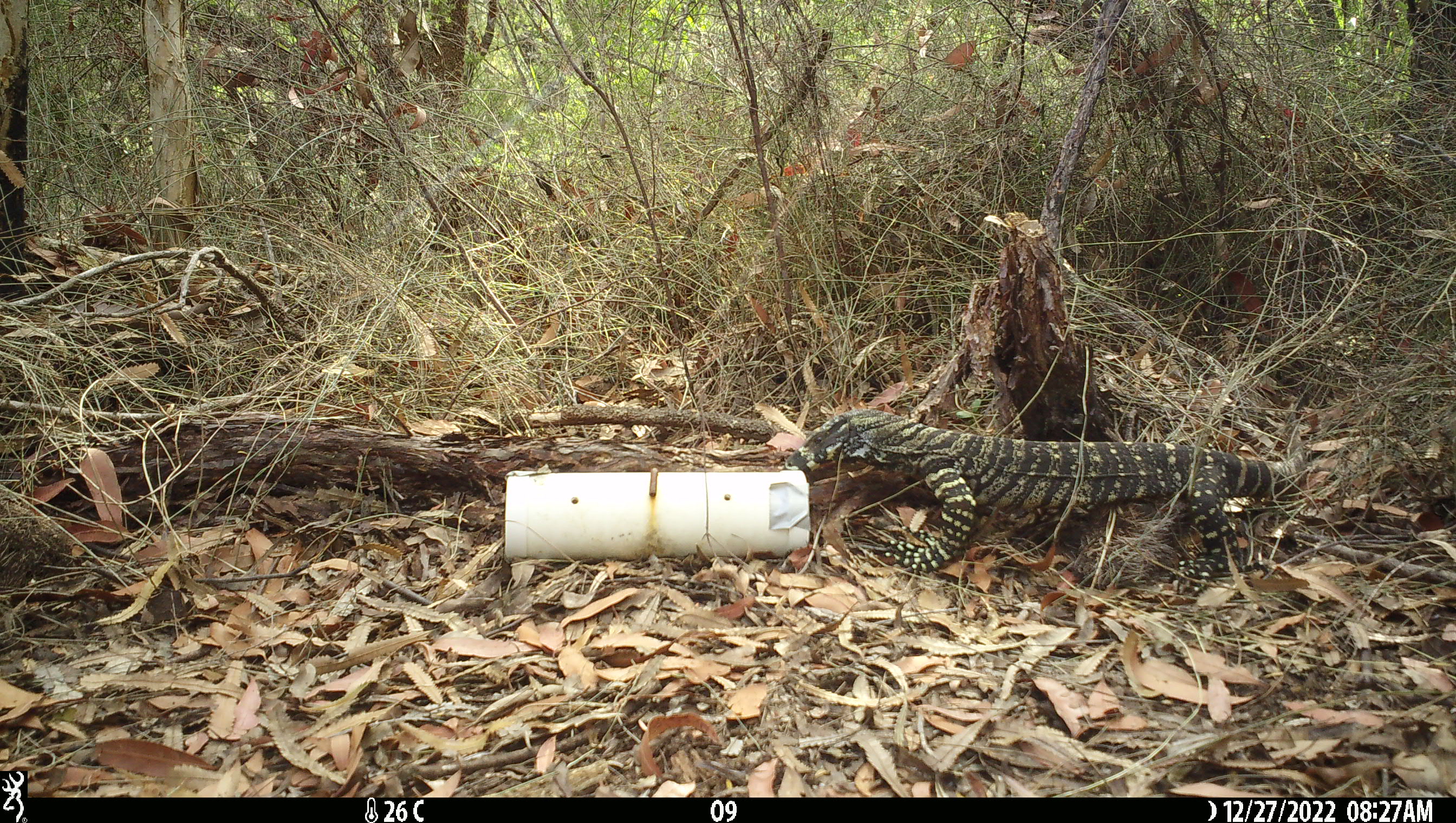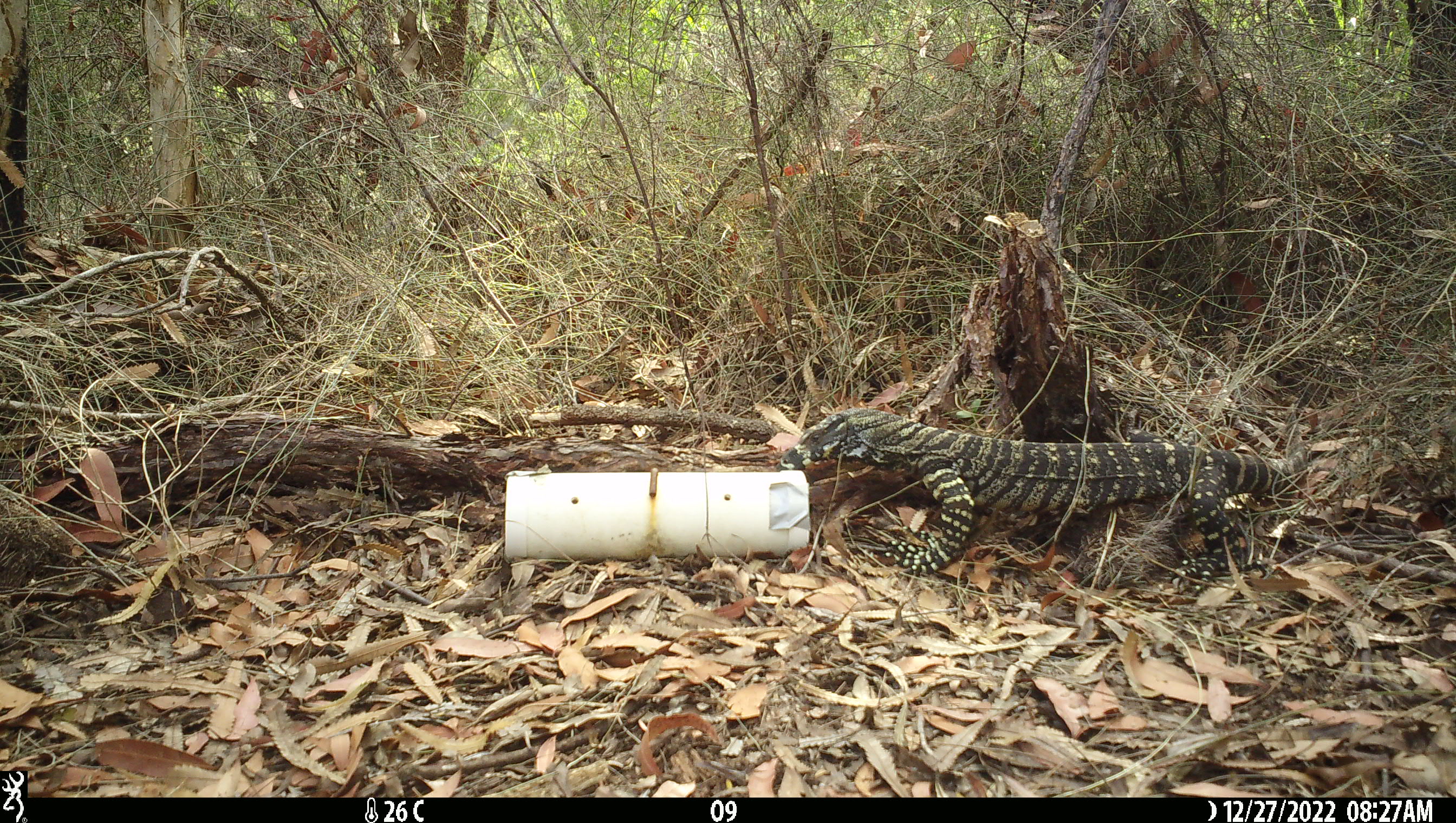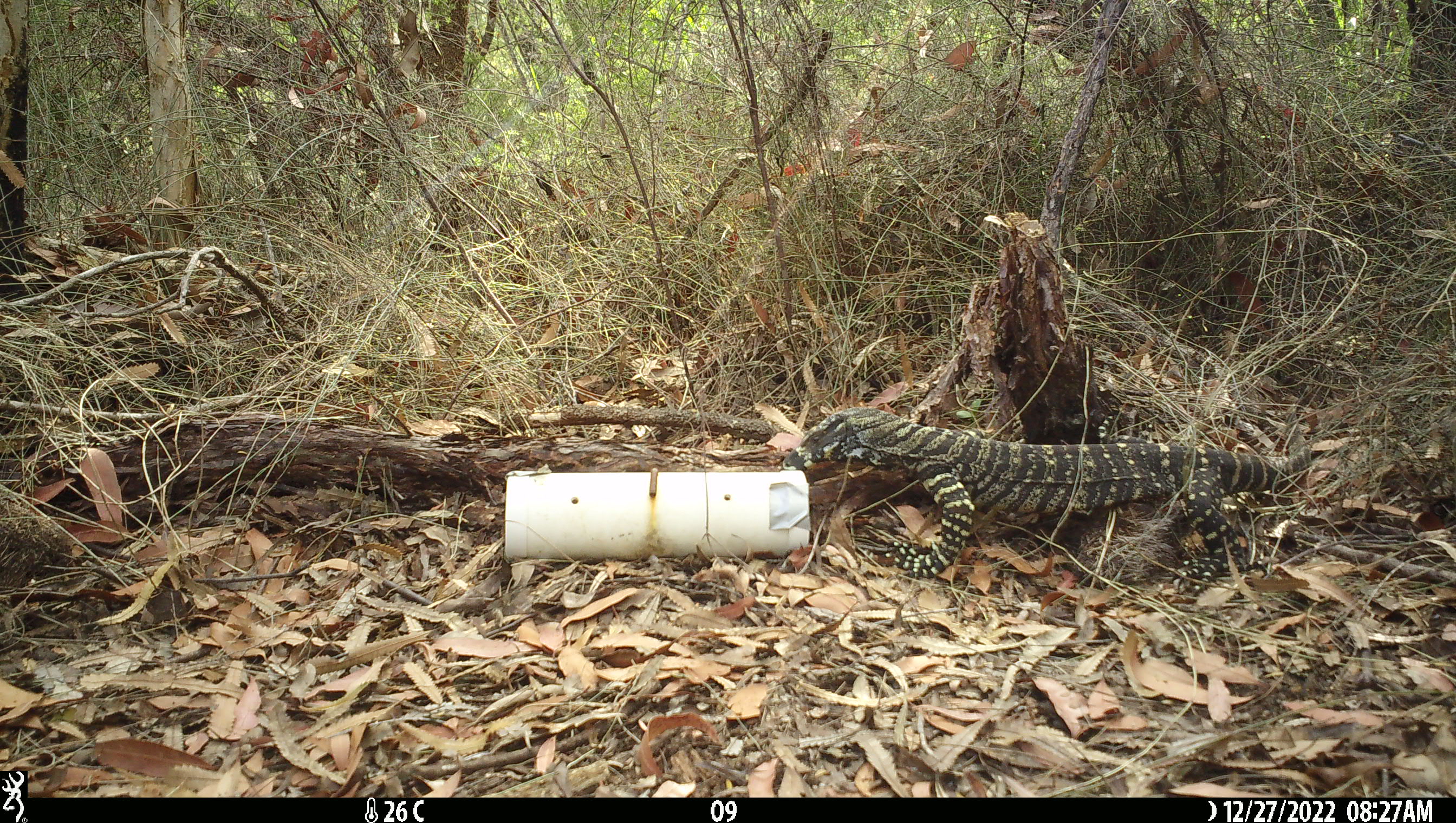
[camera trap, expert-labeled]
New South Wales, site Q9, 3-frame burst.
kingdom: Animalia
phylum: Chordata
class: Reptilia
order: Squamata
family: Varanidae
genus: Varanus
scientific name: Varanus varius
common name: lace monitor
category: goanna